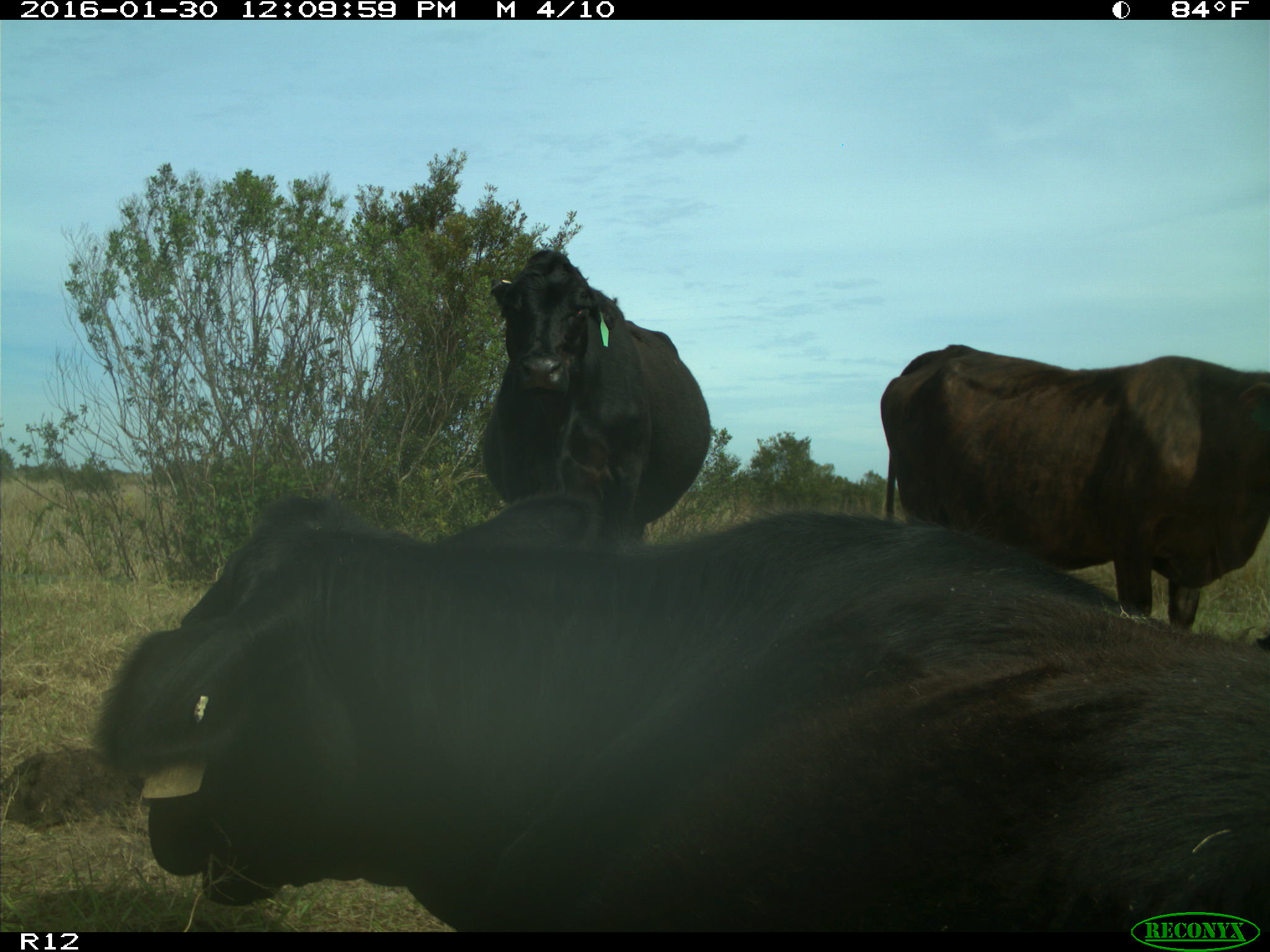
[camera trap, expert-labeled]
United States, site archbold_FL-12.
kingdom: Animalia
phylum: Chordata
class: Mammalia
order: Artiodactyla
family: Bovidae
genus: Bos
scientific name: Bos taurus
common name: domestic cow